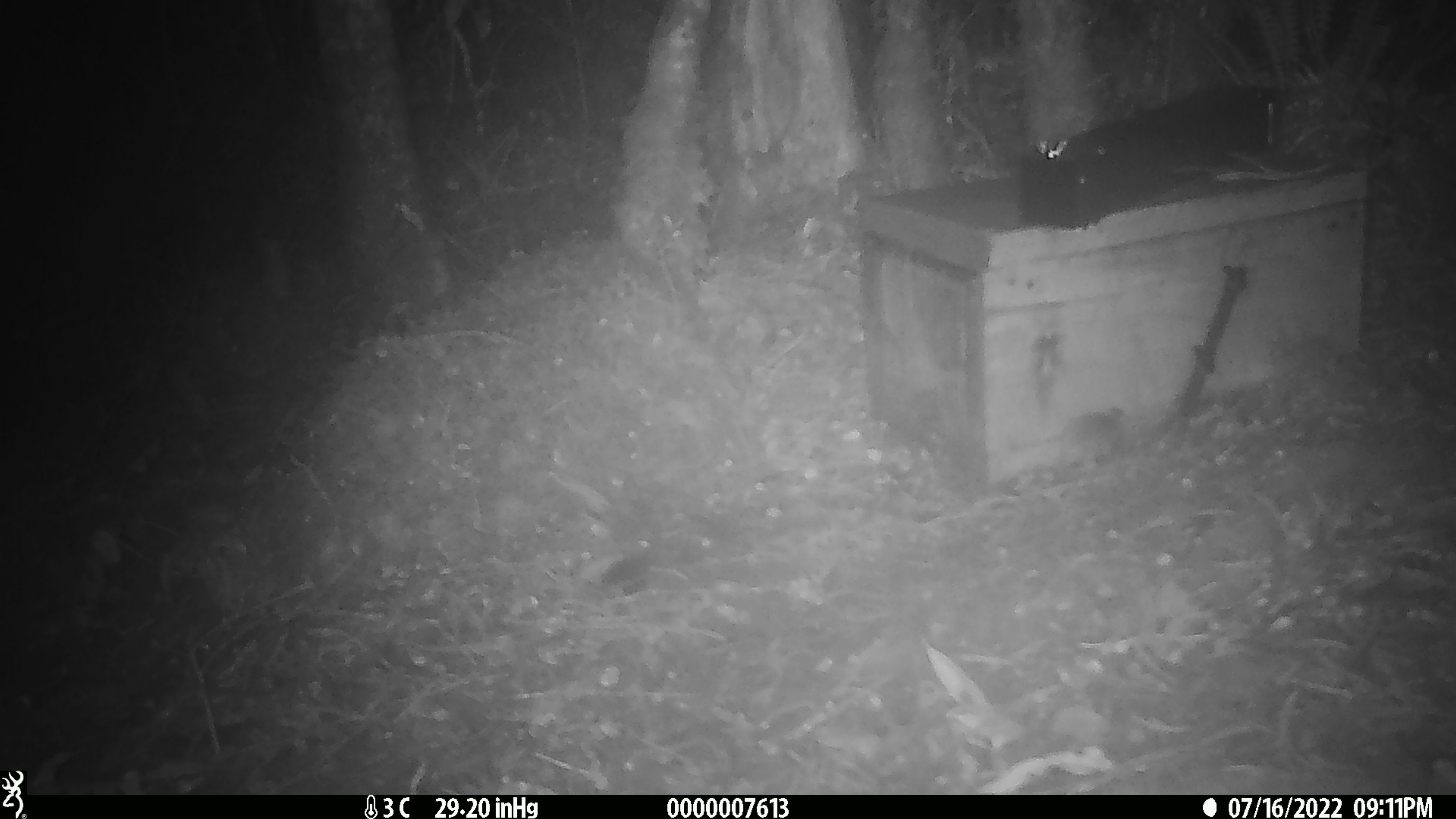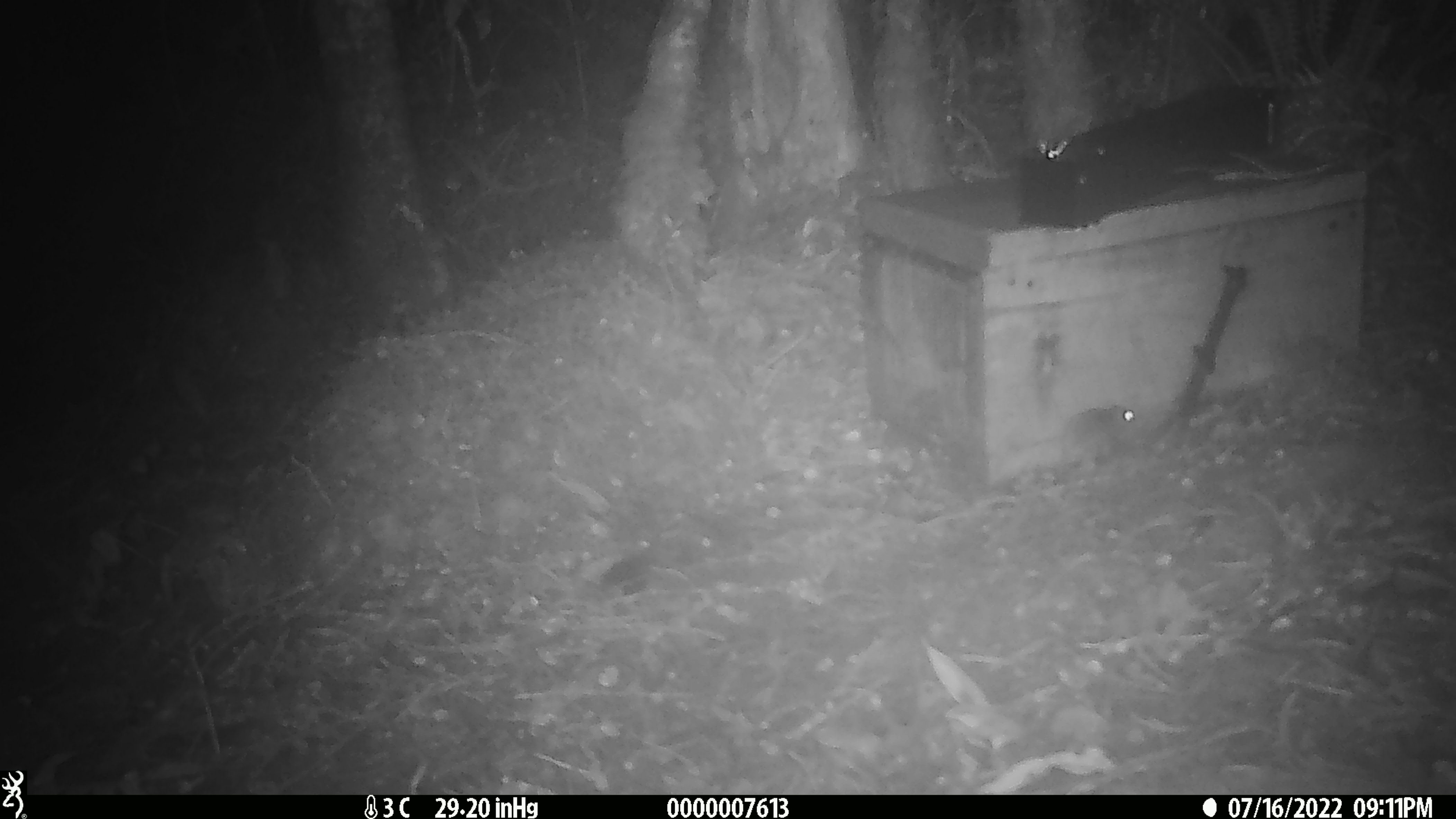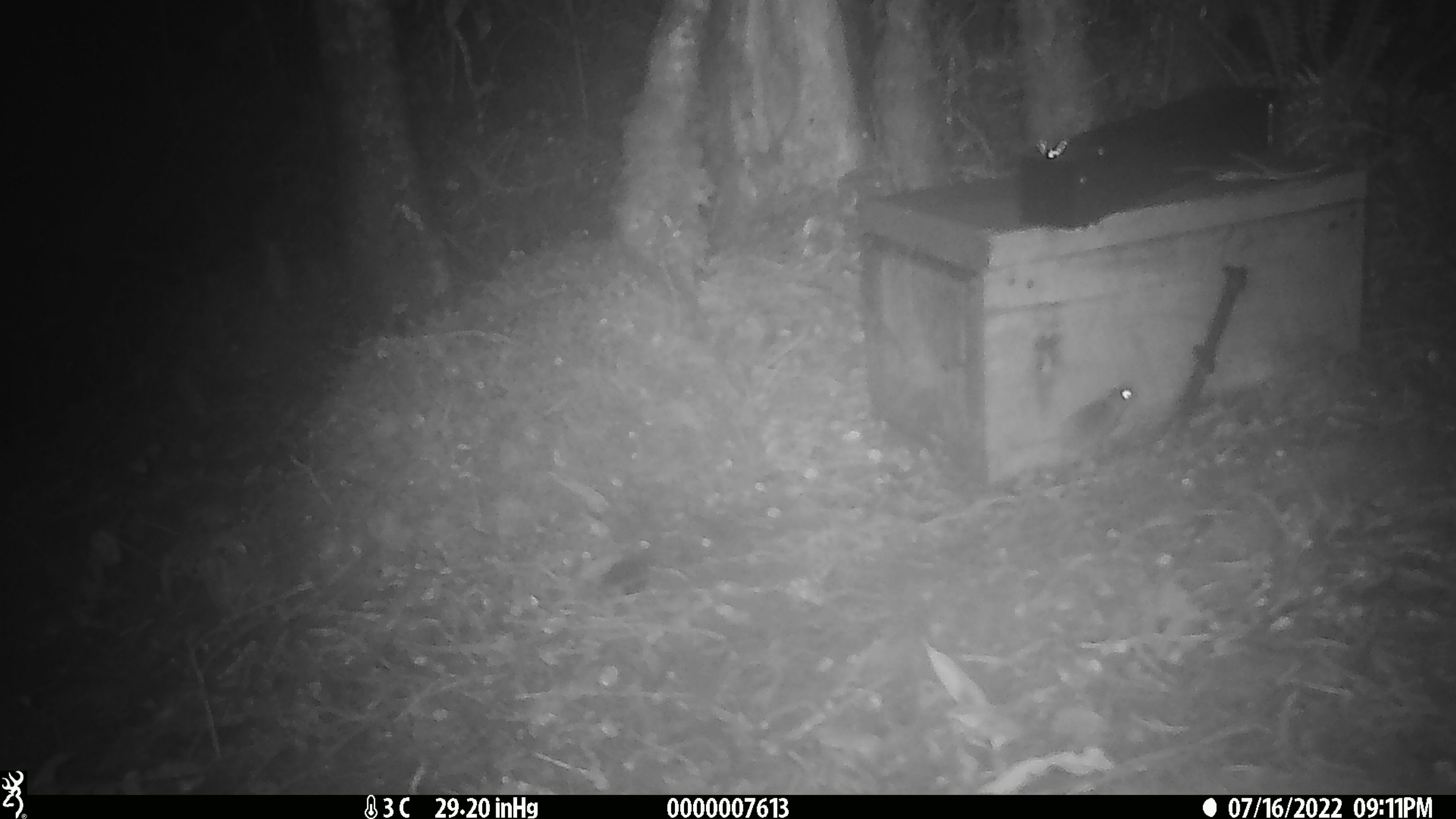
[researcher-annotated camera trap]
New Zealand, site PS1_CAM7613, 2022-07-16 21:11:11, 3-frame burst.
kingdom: Animalia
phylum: Chordata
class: Mammalia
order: Rodentia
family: Muridae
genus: Mus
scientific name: Mus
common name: mouse